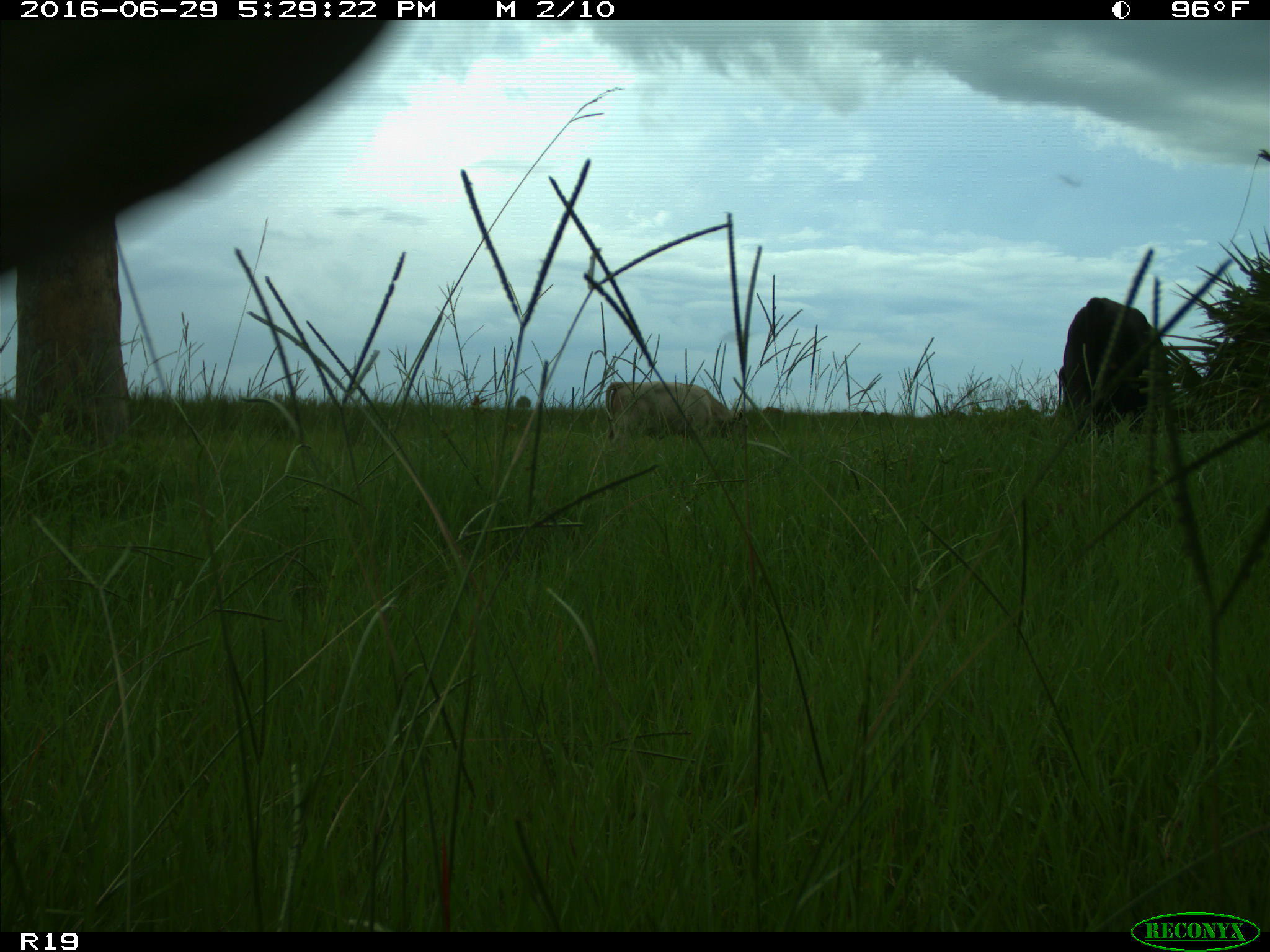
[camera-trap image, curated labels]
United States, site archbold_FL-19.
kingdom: Animalia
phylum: Chordata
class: Mammalia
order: Artiodactyla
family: Bovidae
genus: Bos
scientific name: Bos taurus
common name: domestic cow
Bos taurus (domestic cow).